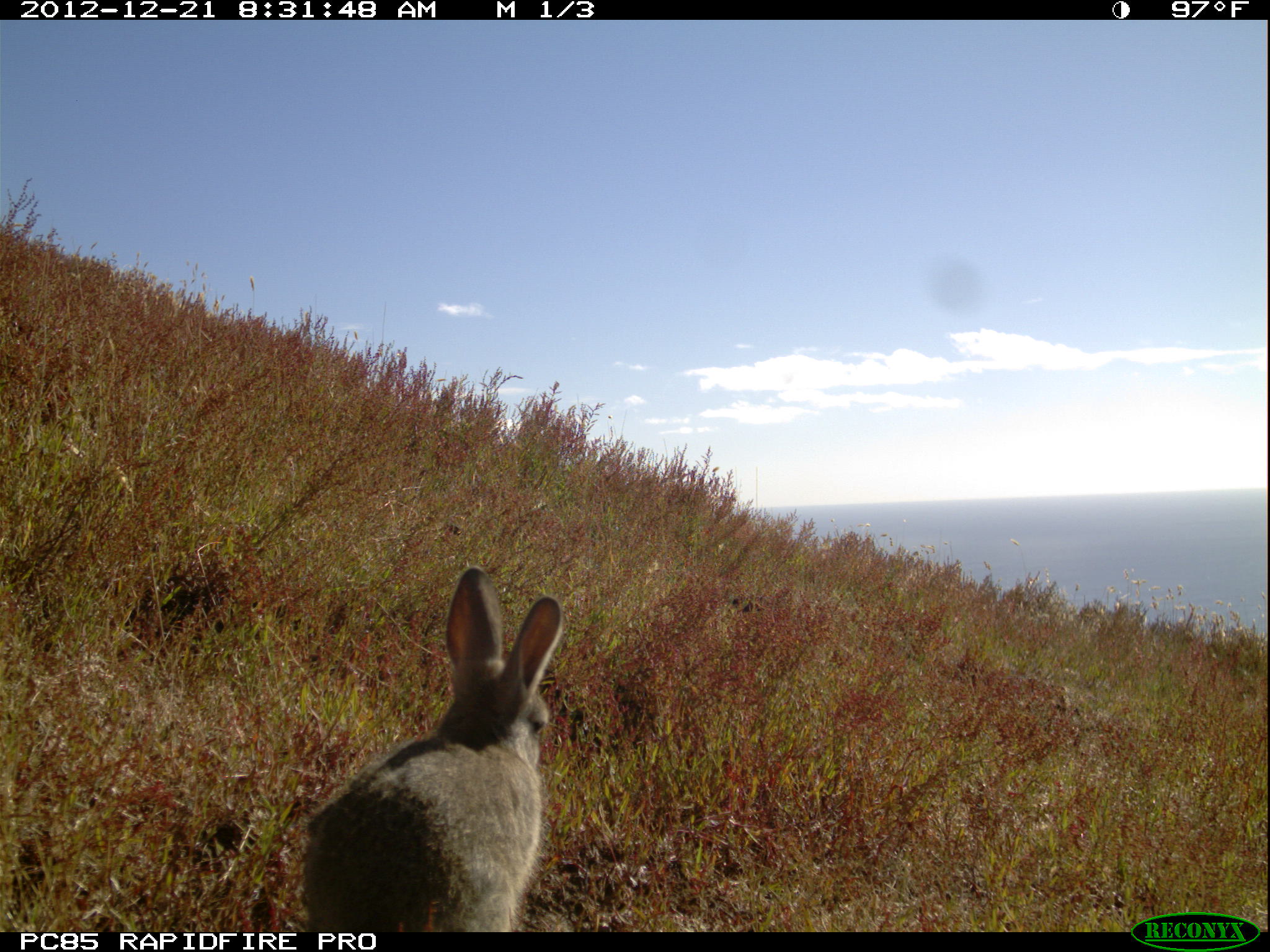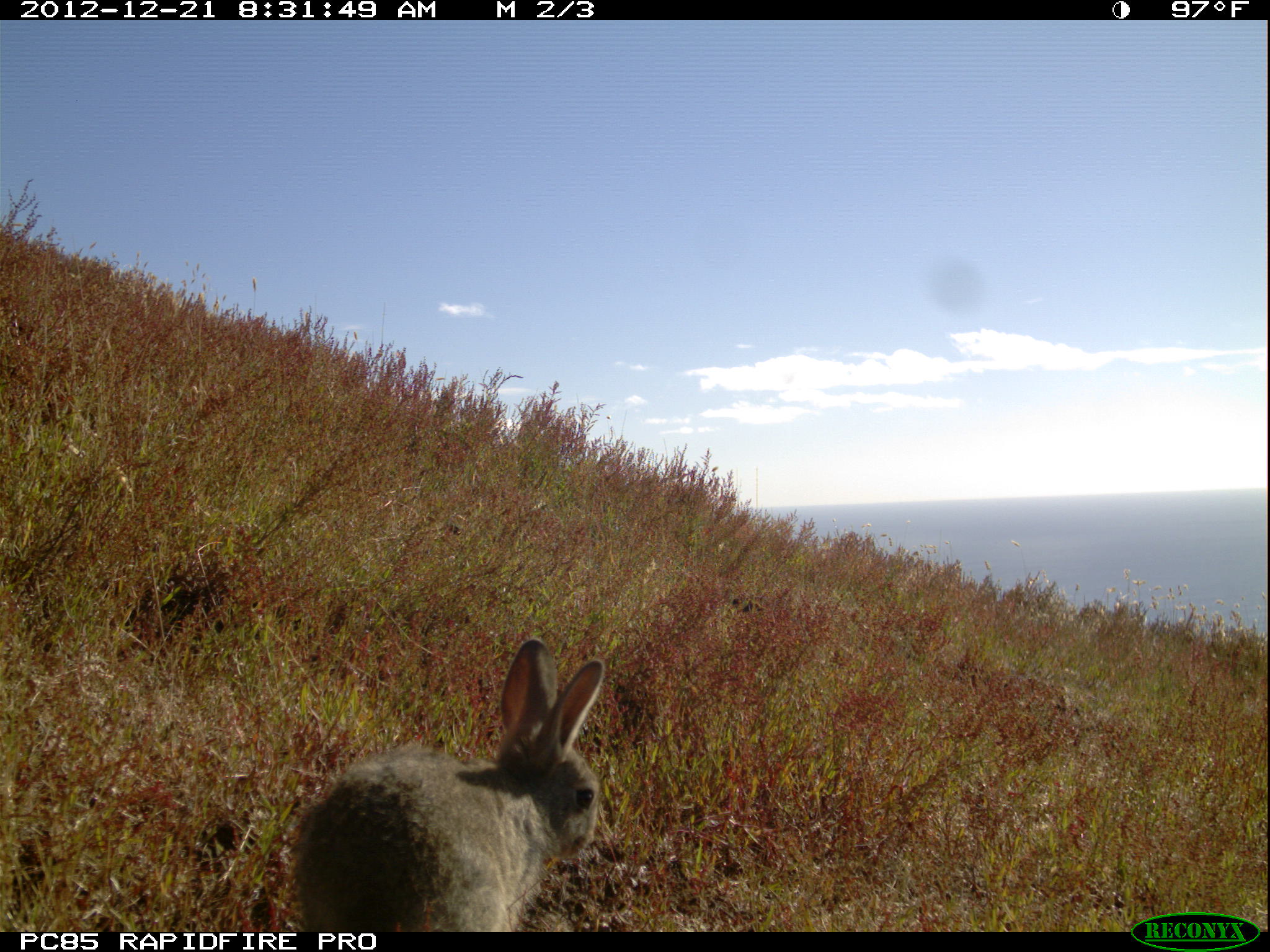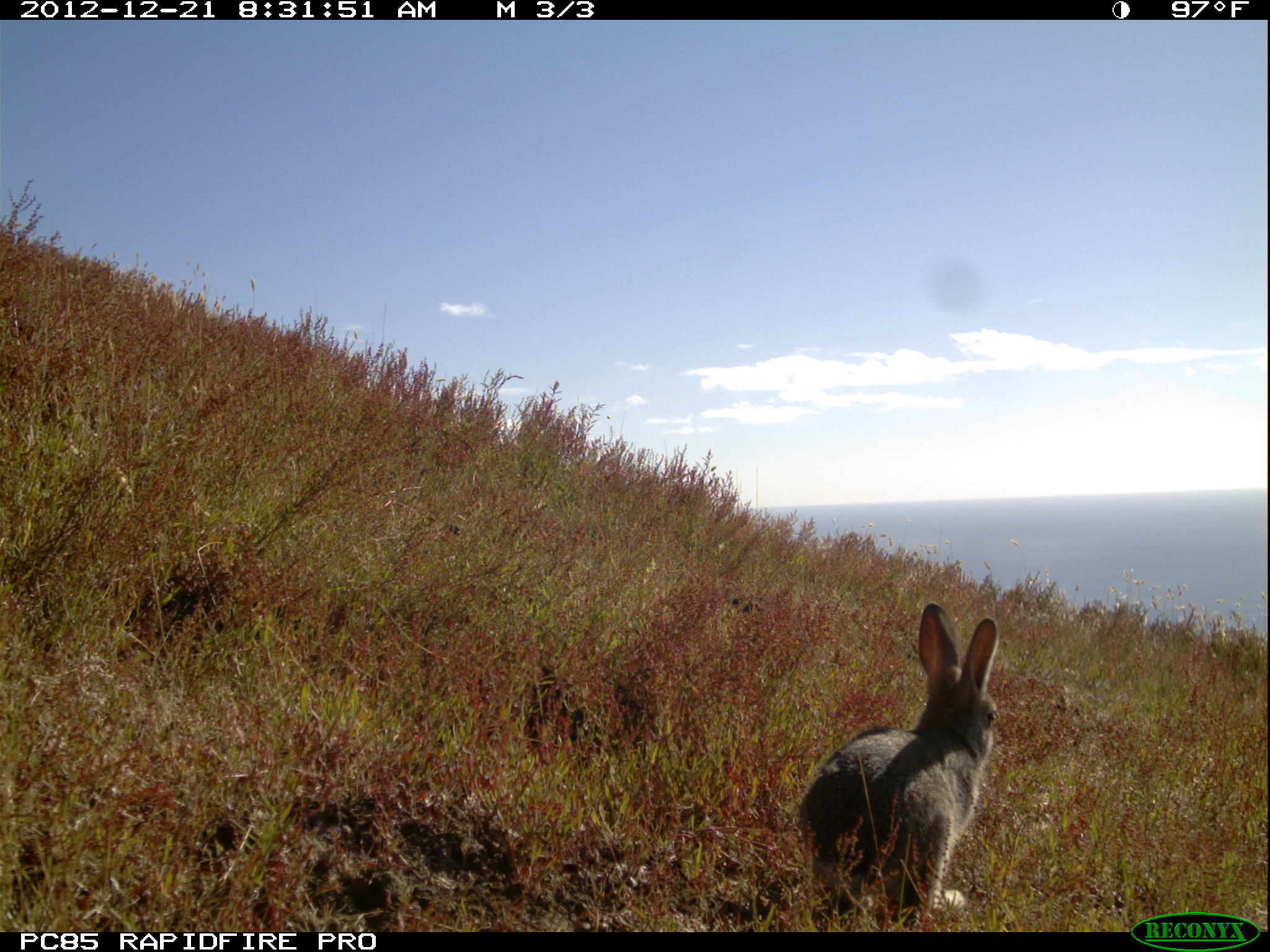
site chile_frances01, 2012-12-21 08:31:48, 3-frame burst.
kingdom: Animalia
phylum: Chordata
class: Mammalia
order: Lagomorpha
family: Leporidae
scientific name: Leporidae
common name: rabbits and hares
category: rabbit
Rabbit (rabbits and hares) (Leporidae).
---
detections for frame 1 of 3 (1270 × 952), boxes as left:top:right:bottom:
rabbit: 293:569:563:935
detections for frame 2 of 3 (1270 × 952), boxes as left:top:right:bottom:
rabbit: 288:640:610:932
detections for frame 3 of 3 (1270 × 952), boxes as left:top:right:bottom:
rabbit: 793:604:1003:929